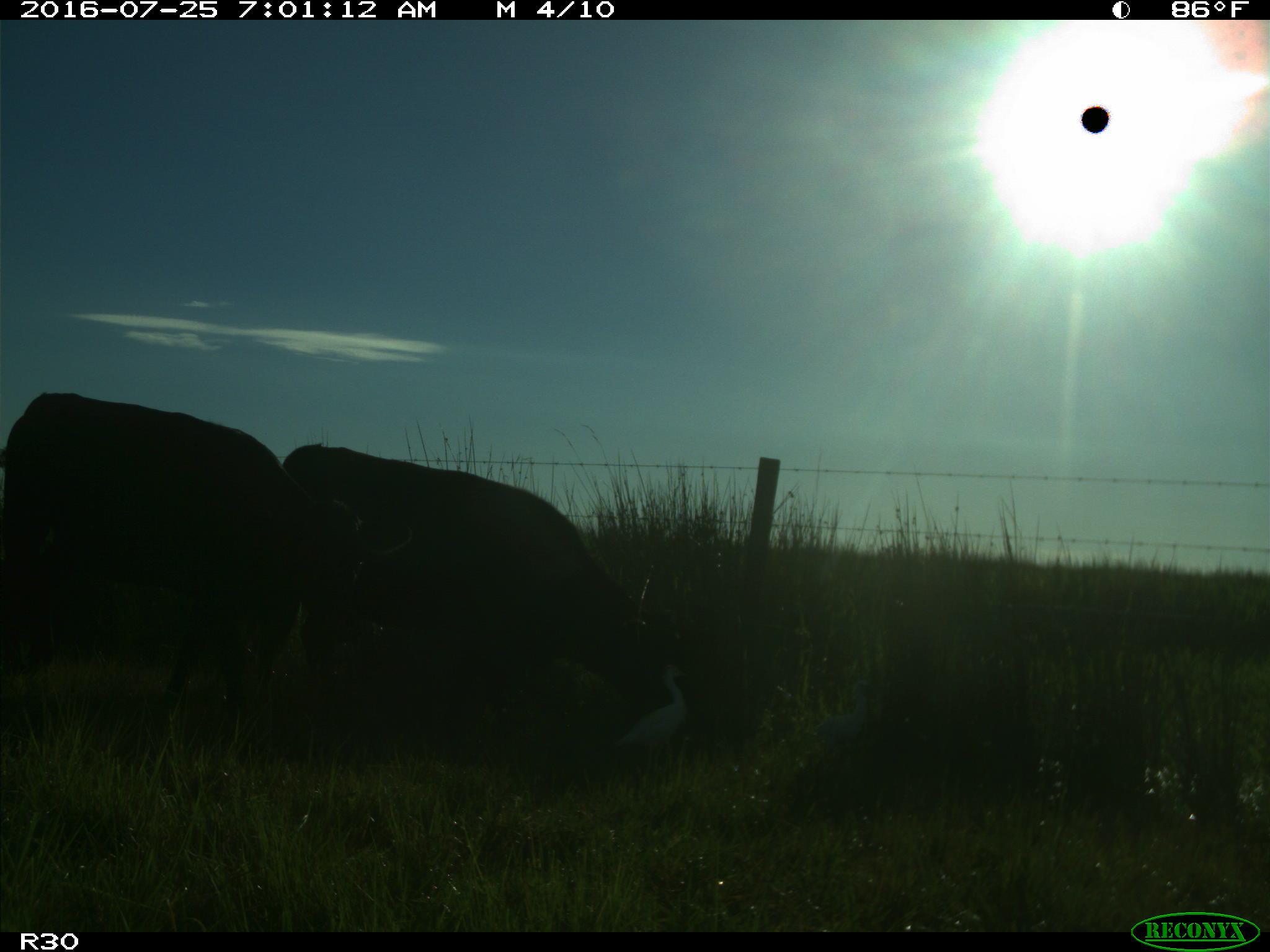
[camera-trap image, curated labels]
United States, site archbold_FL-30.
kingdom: Animalia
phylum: Chordata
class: Mammalia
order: Artiodactyla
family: Bovidae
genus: Bos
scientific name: Bos taurus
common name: domestic cow